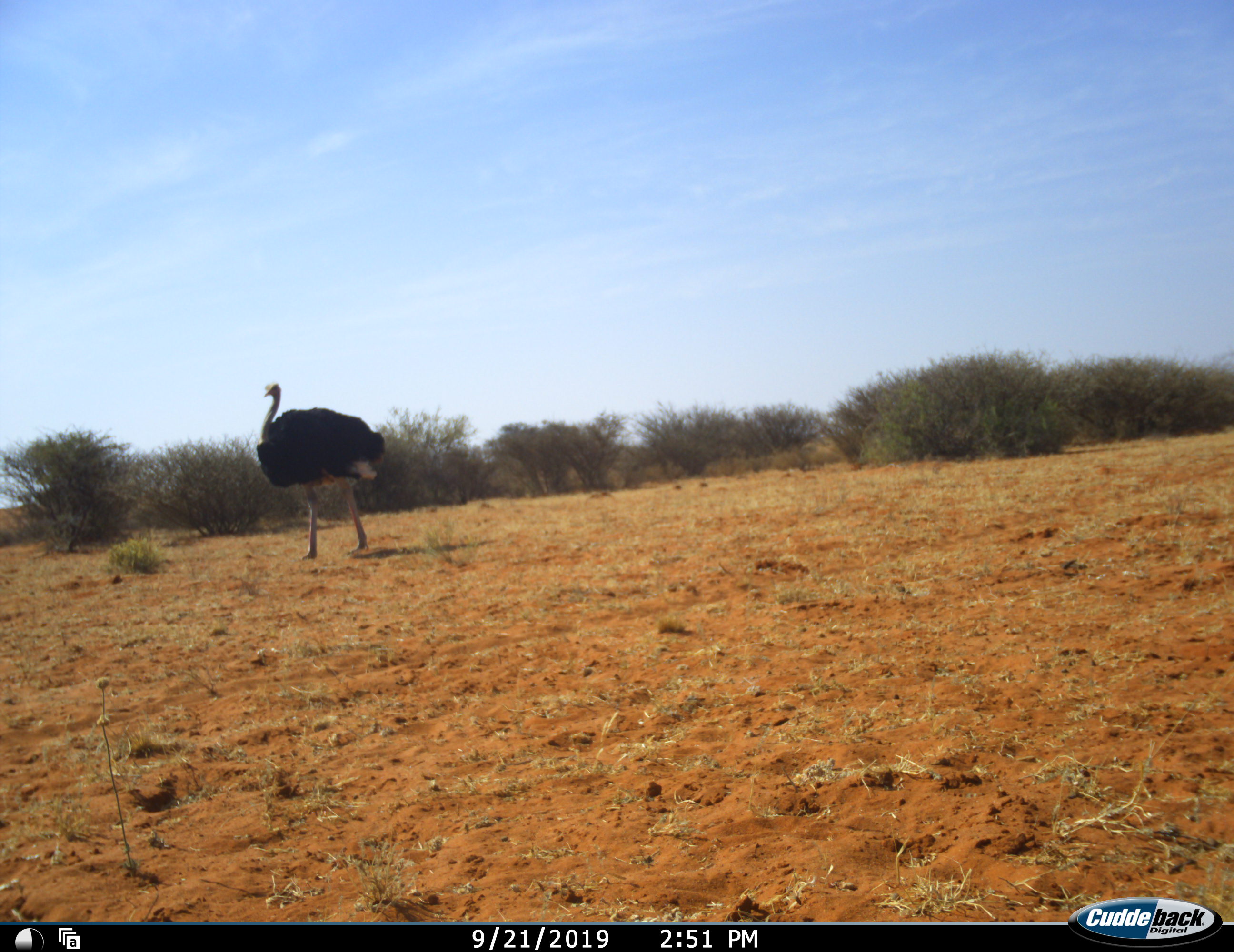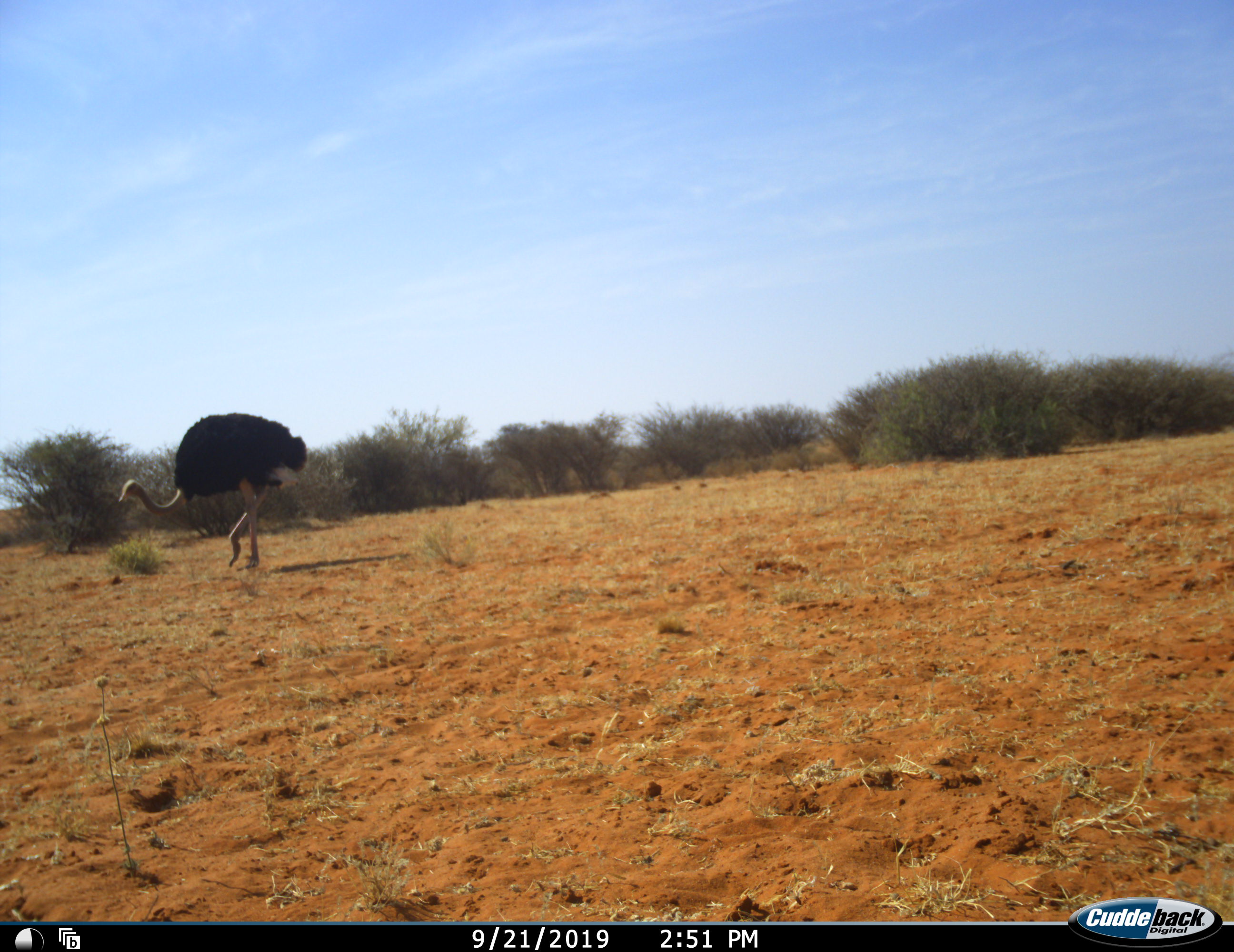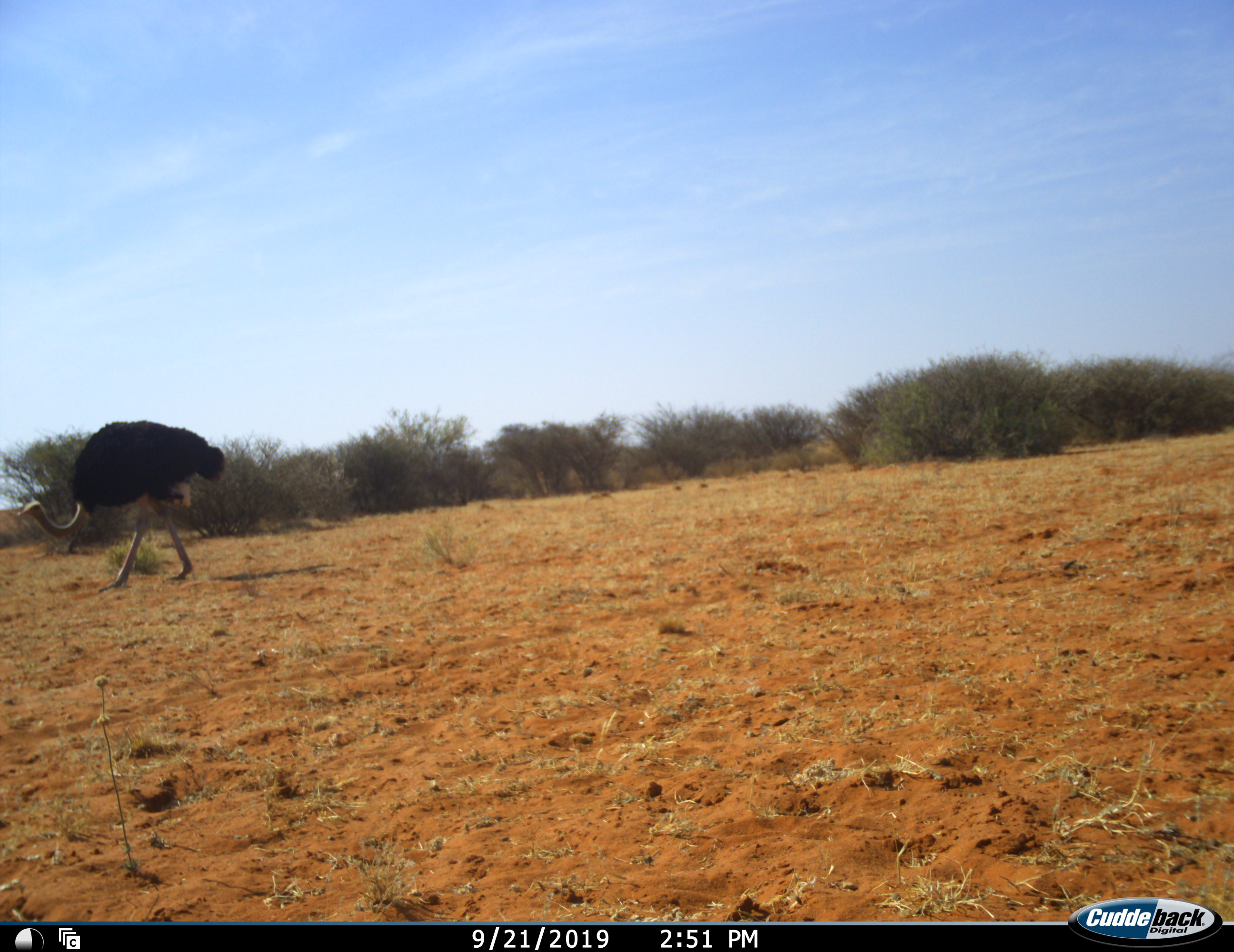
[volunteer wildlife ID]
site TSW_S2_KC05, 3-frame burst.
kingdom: Animalia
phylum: Chordata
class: Aves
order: Struthioniformes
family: Struthionidae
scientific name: Struthionidae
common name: ostrich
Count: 1.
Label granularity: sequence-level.